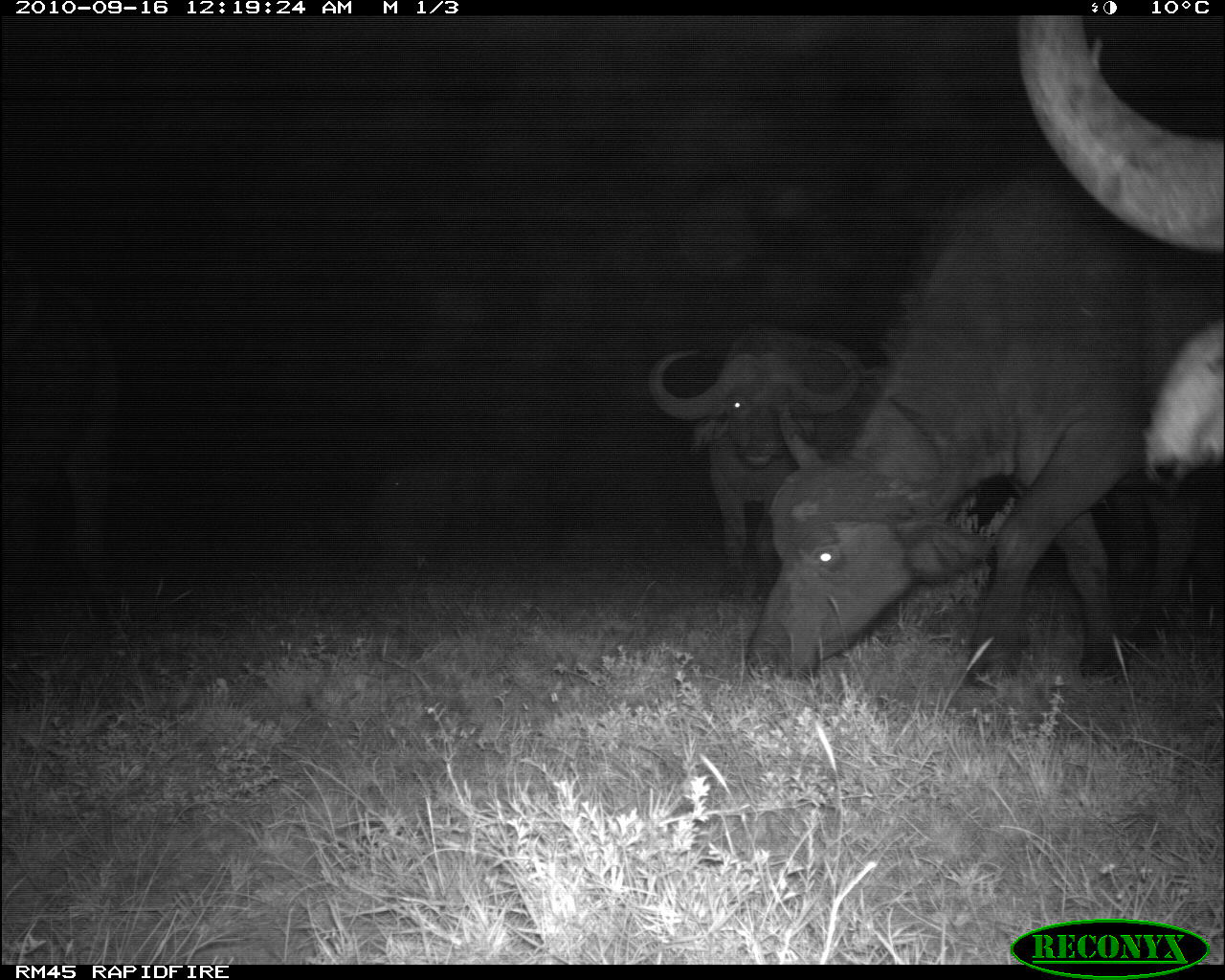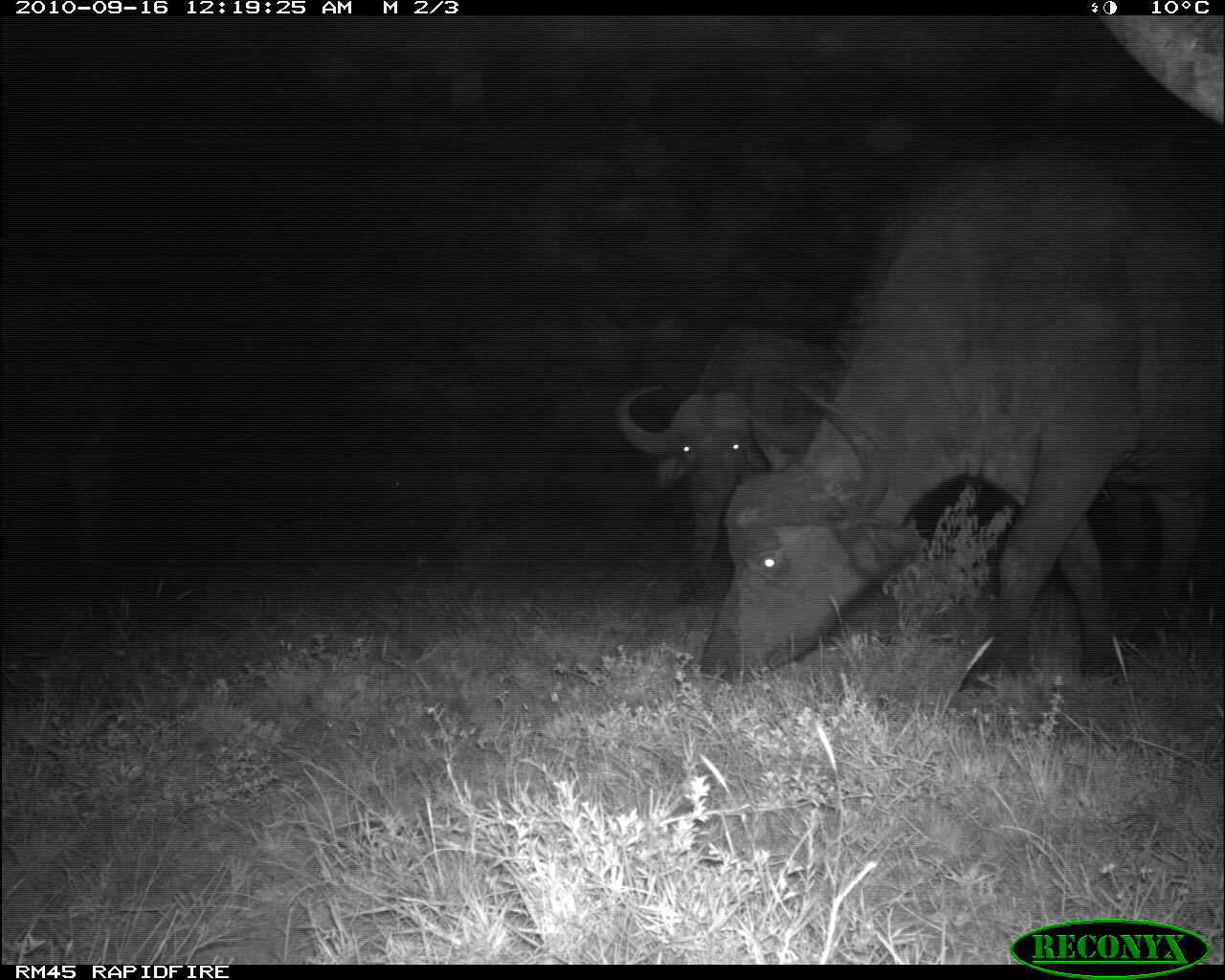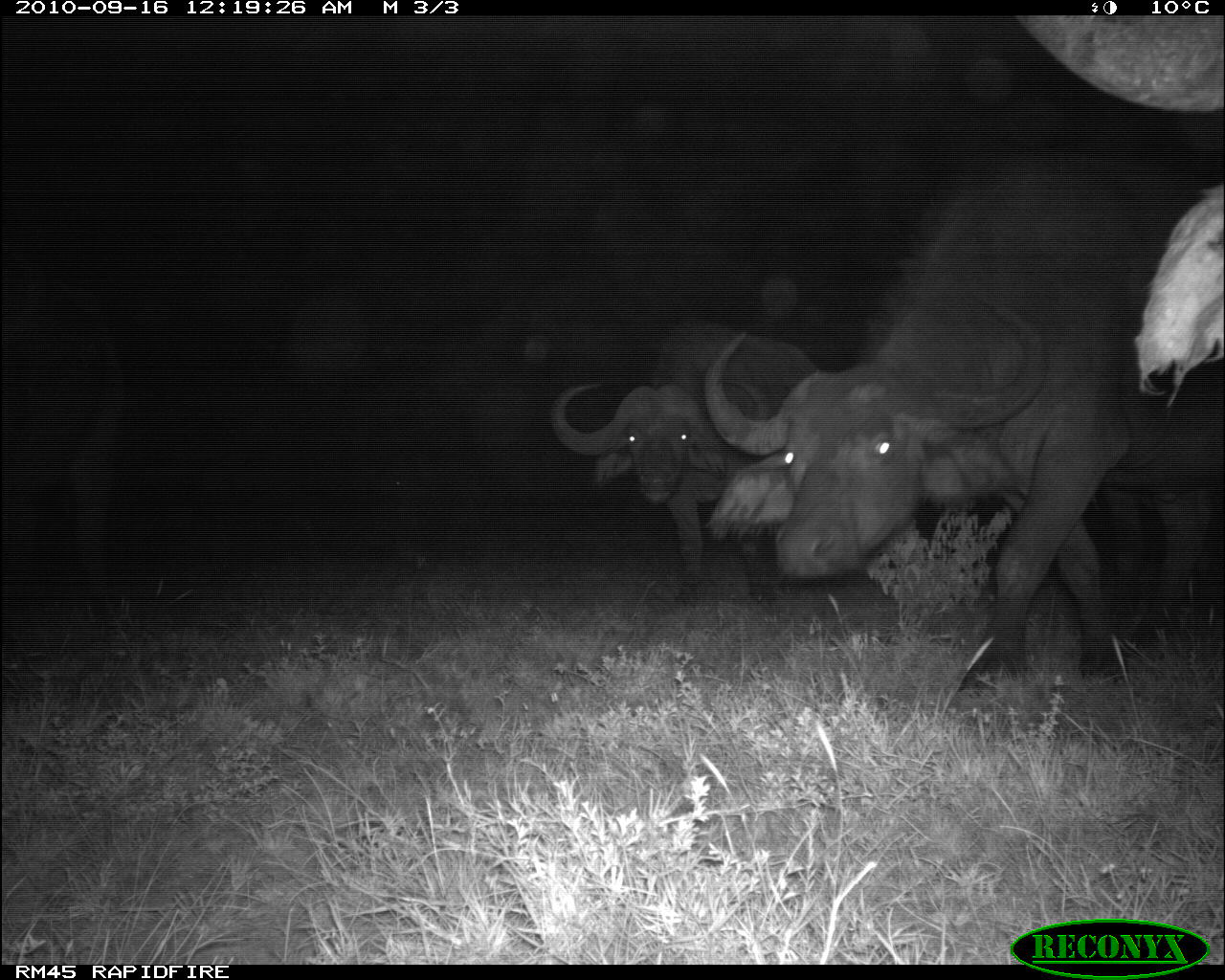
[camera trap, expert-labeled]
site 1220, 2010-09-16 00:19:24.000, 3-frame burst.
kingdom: Animalia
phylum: Chordata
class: Mammalia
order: Artiodactyla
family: Bovidae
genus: Syncerus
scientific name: Syncerus caffer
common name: african buffalo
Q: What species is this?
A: Syncerus caffer (african buffalo).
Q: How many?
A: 4.